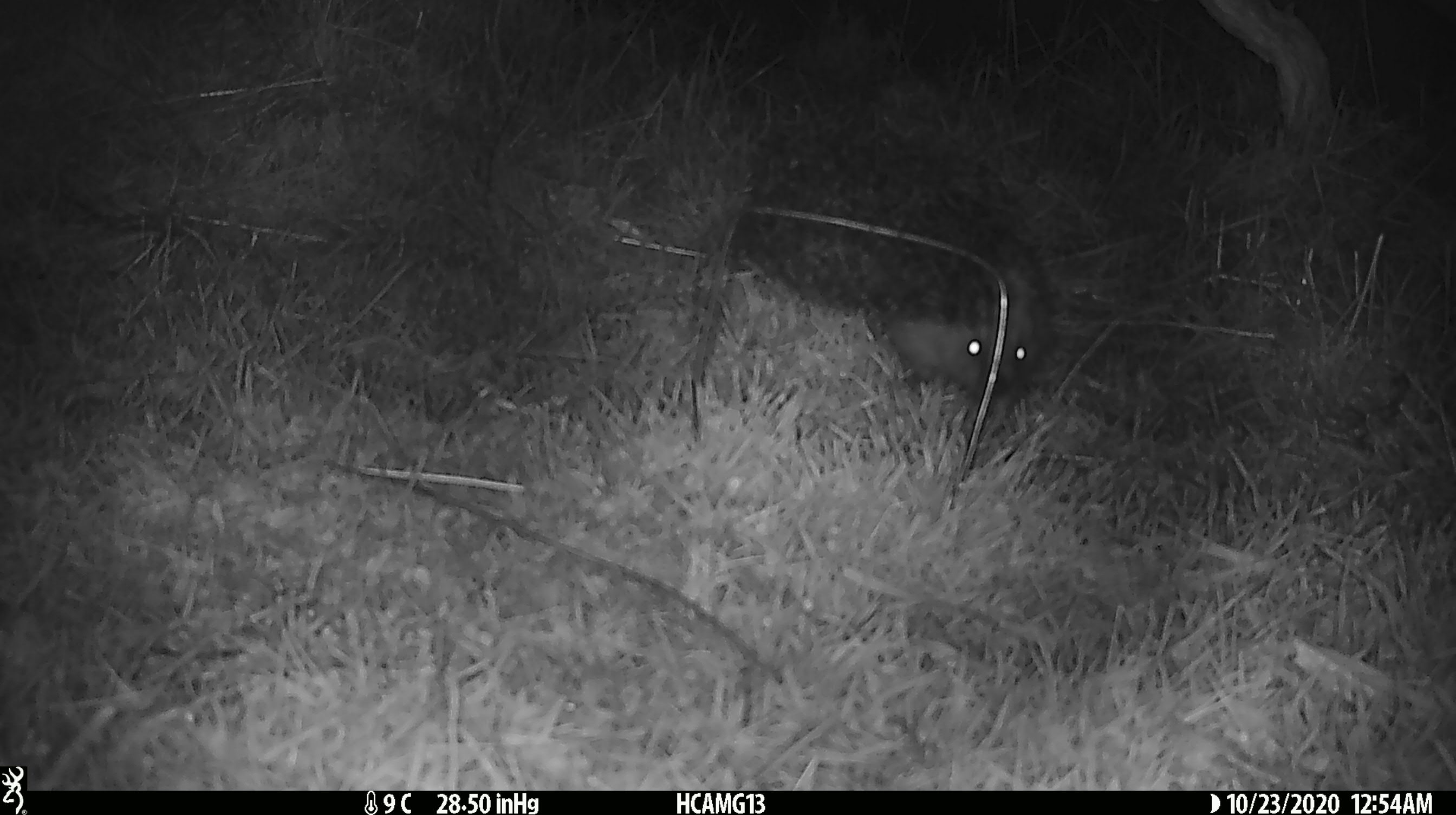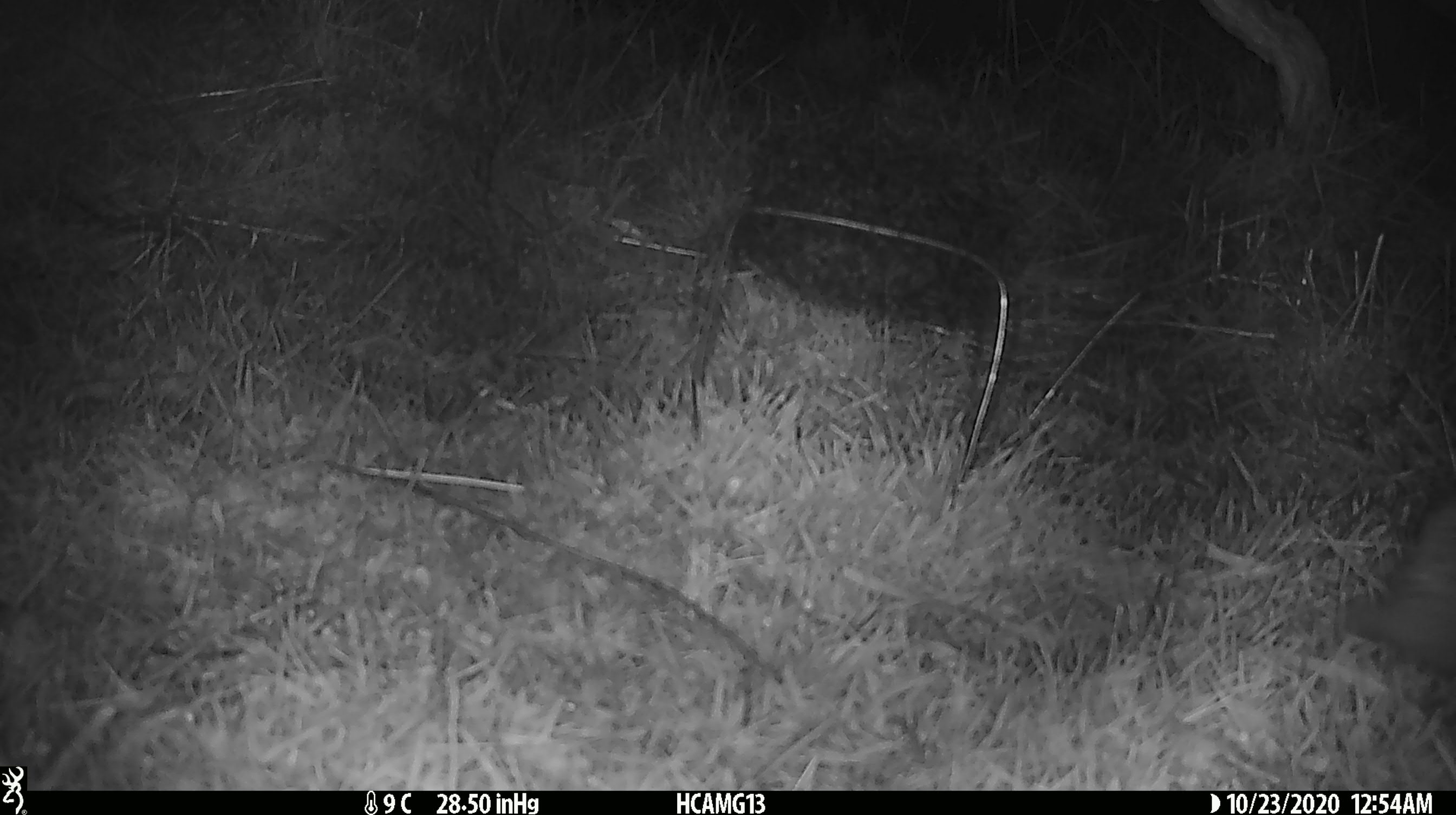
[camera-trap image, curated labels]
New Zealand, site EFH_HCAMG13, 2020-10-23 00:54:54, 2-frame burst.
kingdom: Animalia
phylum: Chordata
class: Mammalia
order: Eulipotyphla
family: Erinaceidae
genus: Erinaceus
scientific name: Erinaceus europaeus europaeus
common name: european hedgehog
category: hedgehog